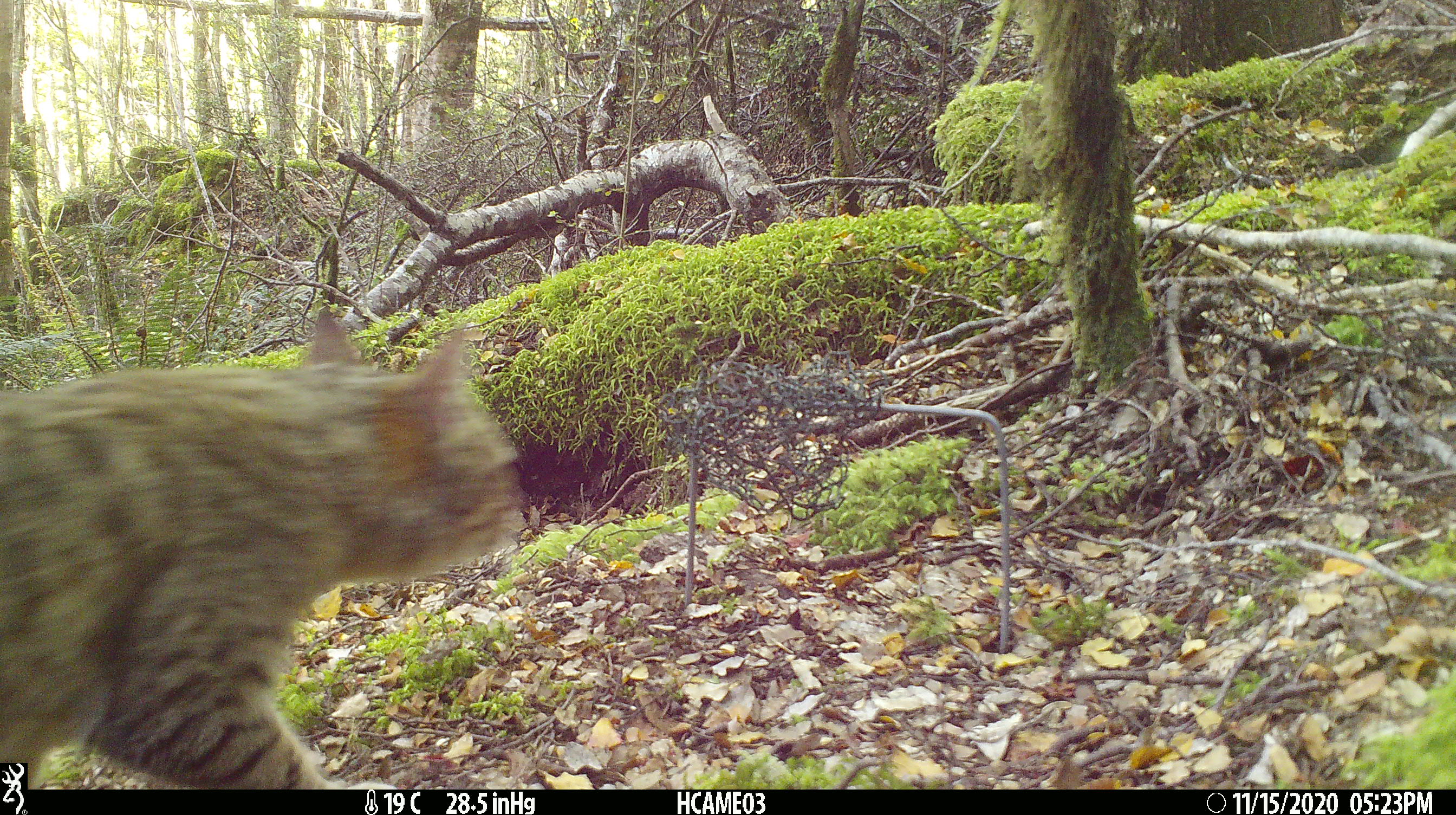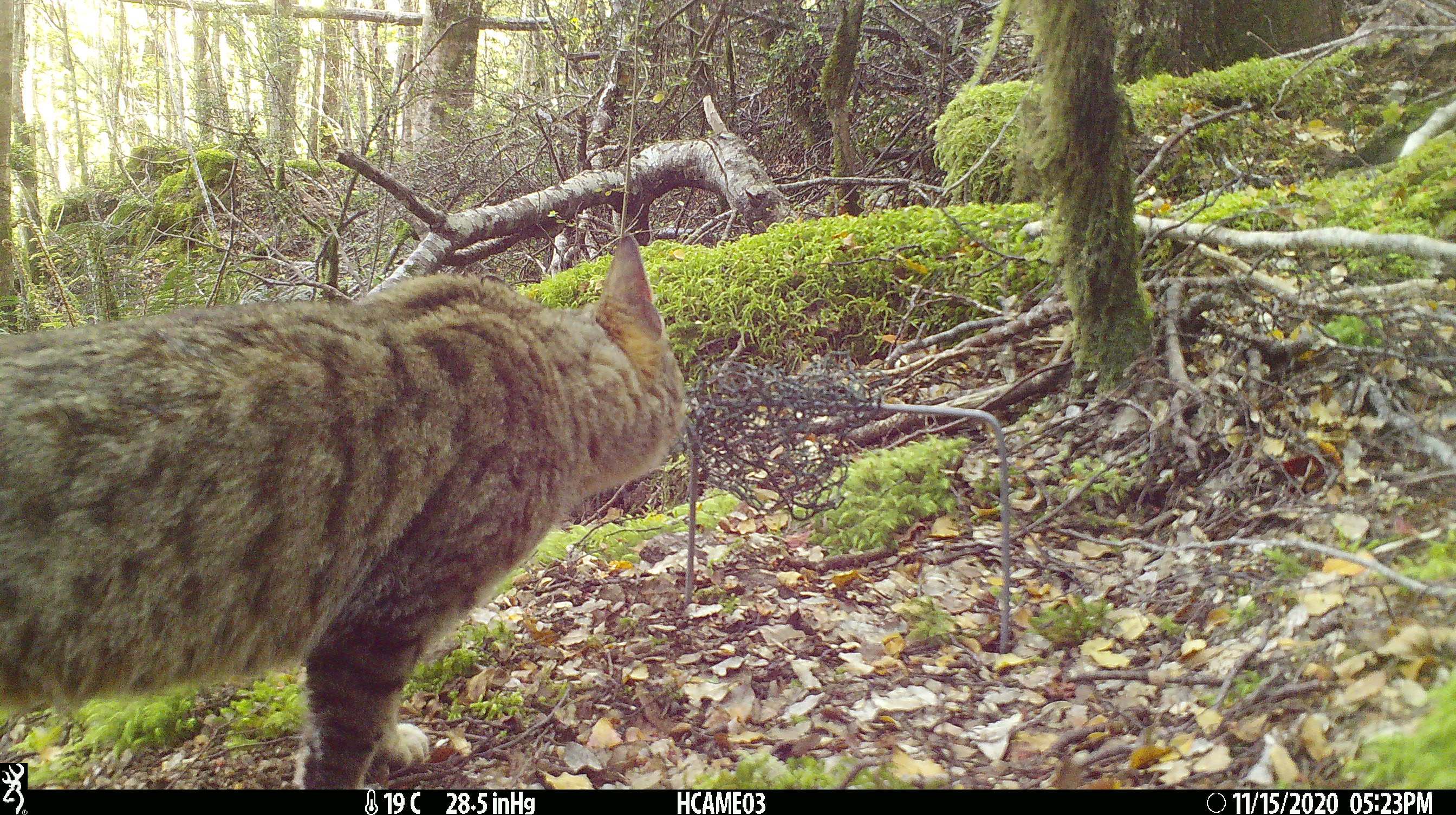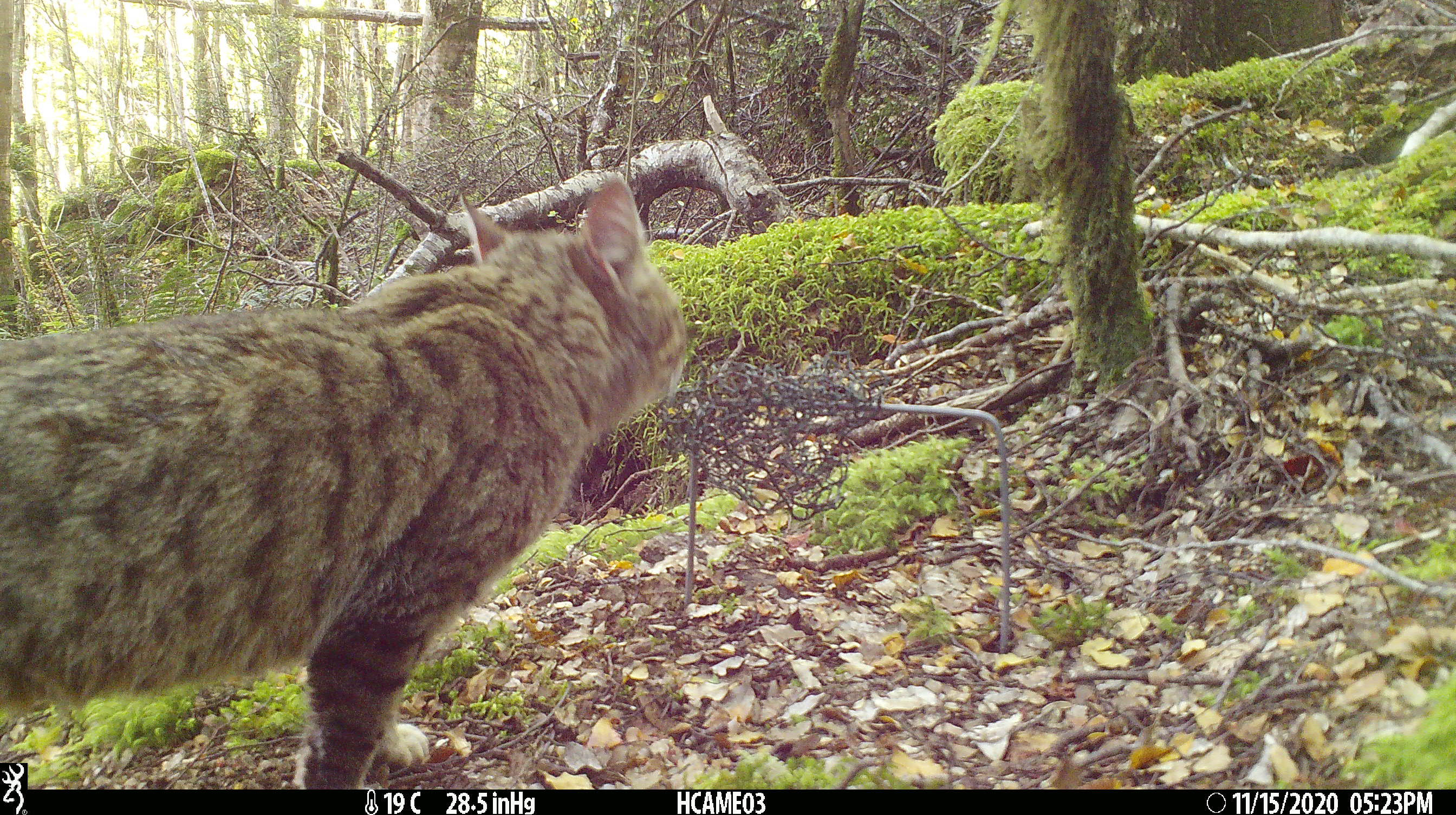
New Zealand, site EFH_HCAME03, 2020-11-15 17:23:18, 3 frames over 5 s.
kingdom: Animalia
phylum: Chordata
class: Mammalia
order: Carnivora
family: Felidae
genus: Felis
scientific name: Felis catus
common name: domestic cat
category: cat